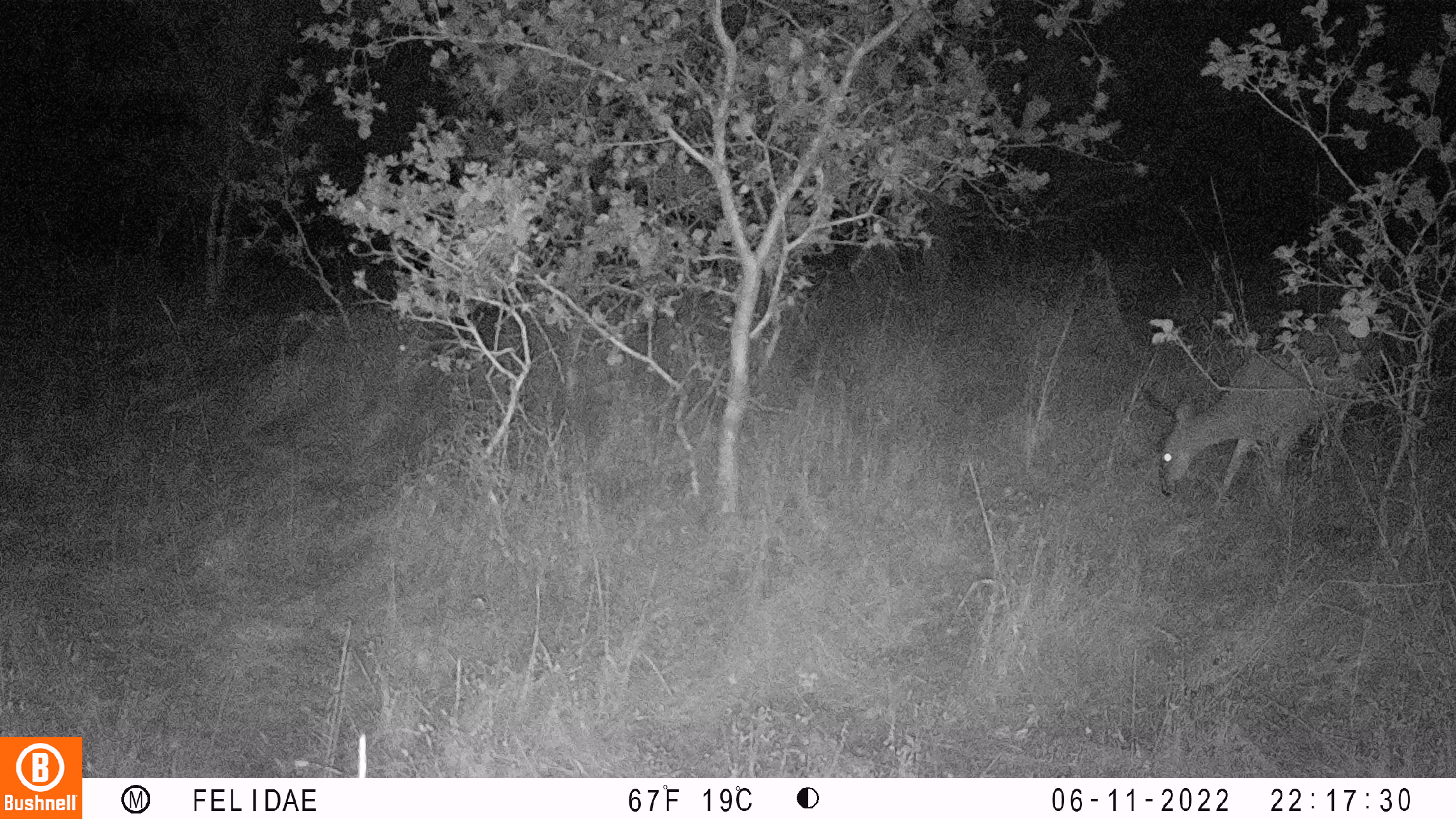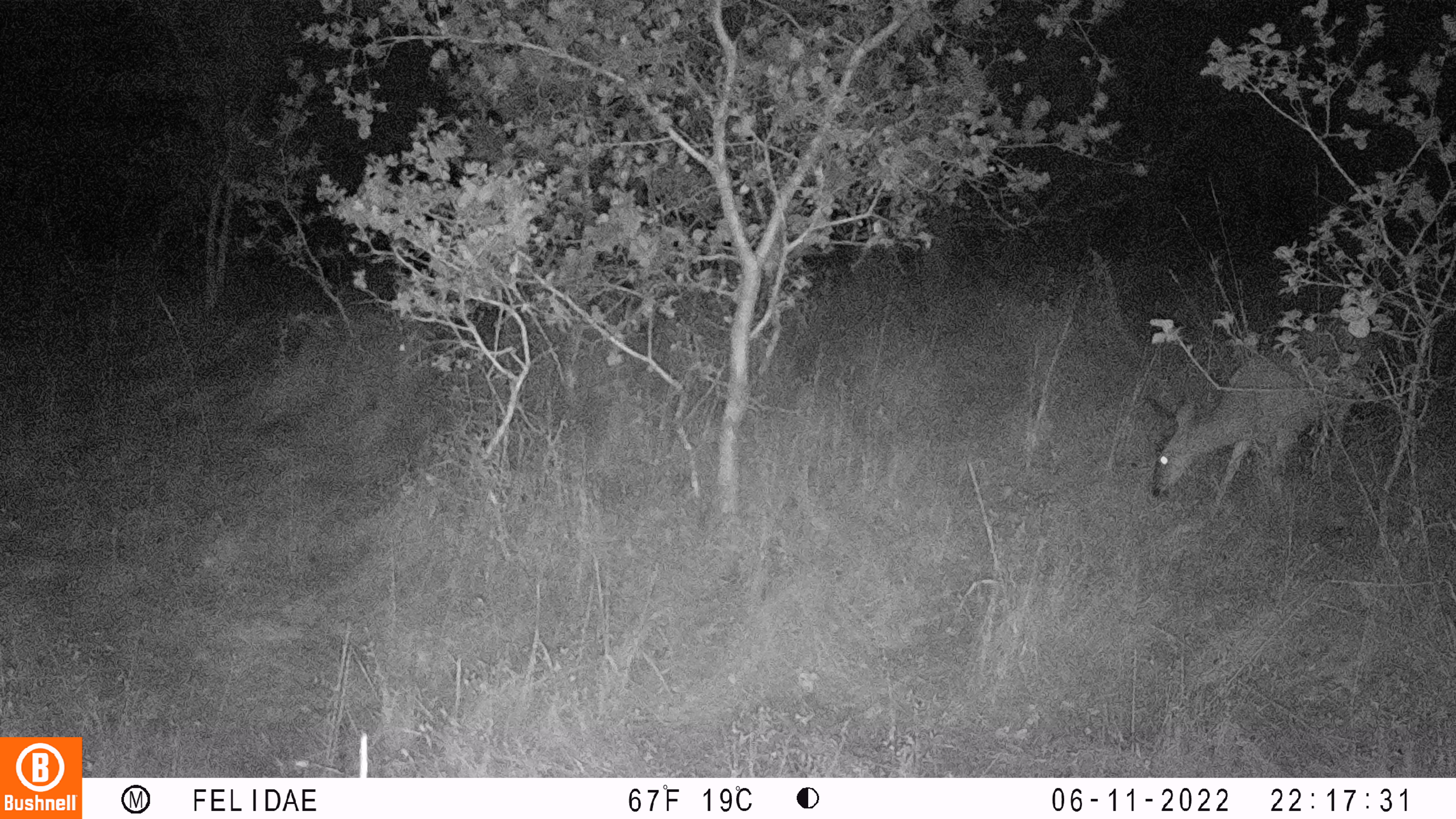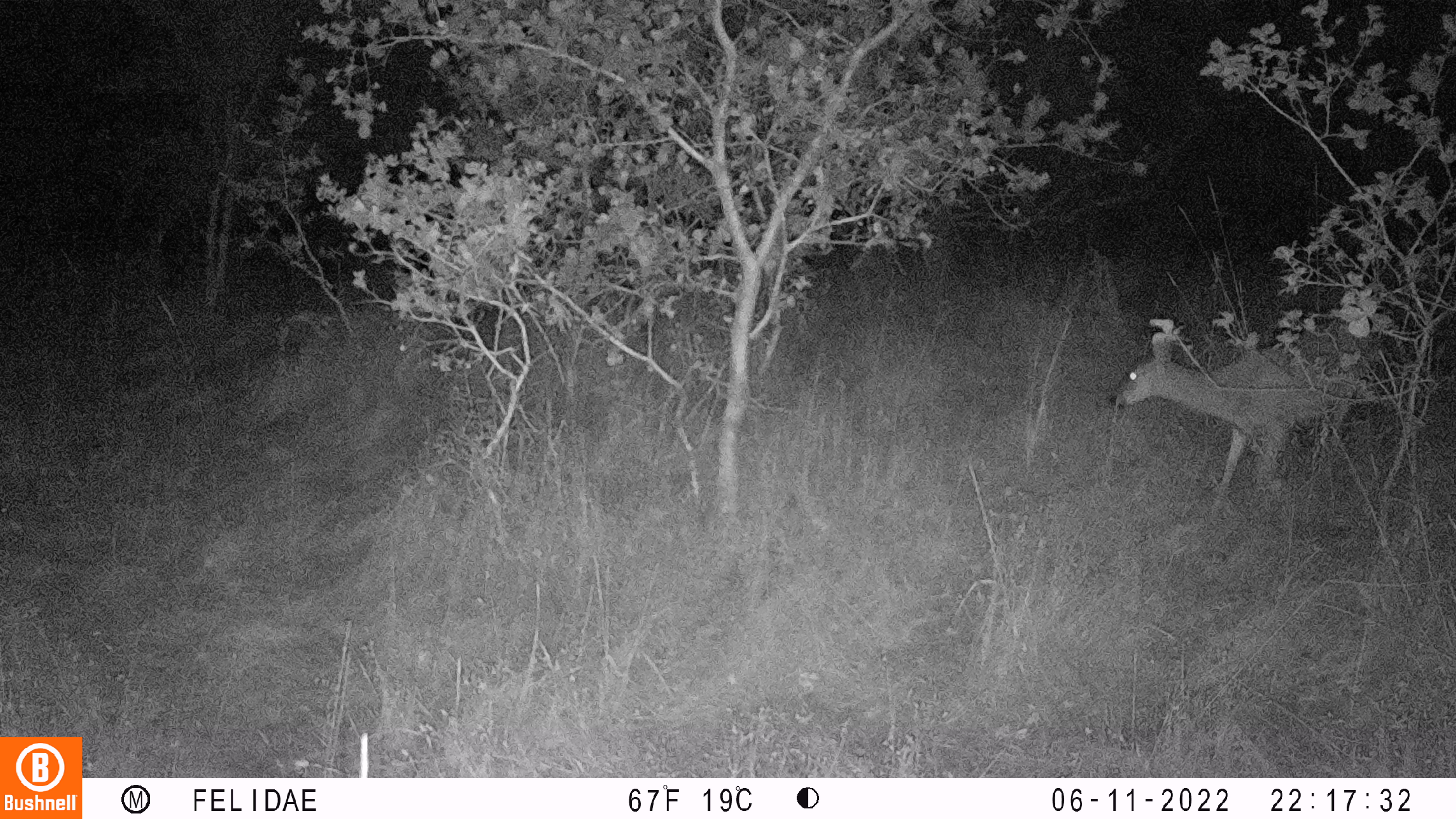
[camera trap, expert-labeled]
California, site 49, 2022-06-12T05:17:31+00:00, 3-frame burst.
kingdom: Animalia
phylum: Chordata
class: Mammalia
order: Artiodactyla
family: Cervidae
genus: Odocoileus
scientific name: Odocoileus hemionus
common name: mule deer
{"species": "mule deer (Odocoileus hemionus)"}